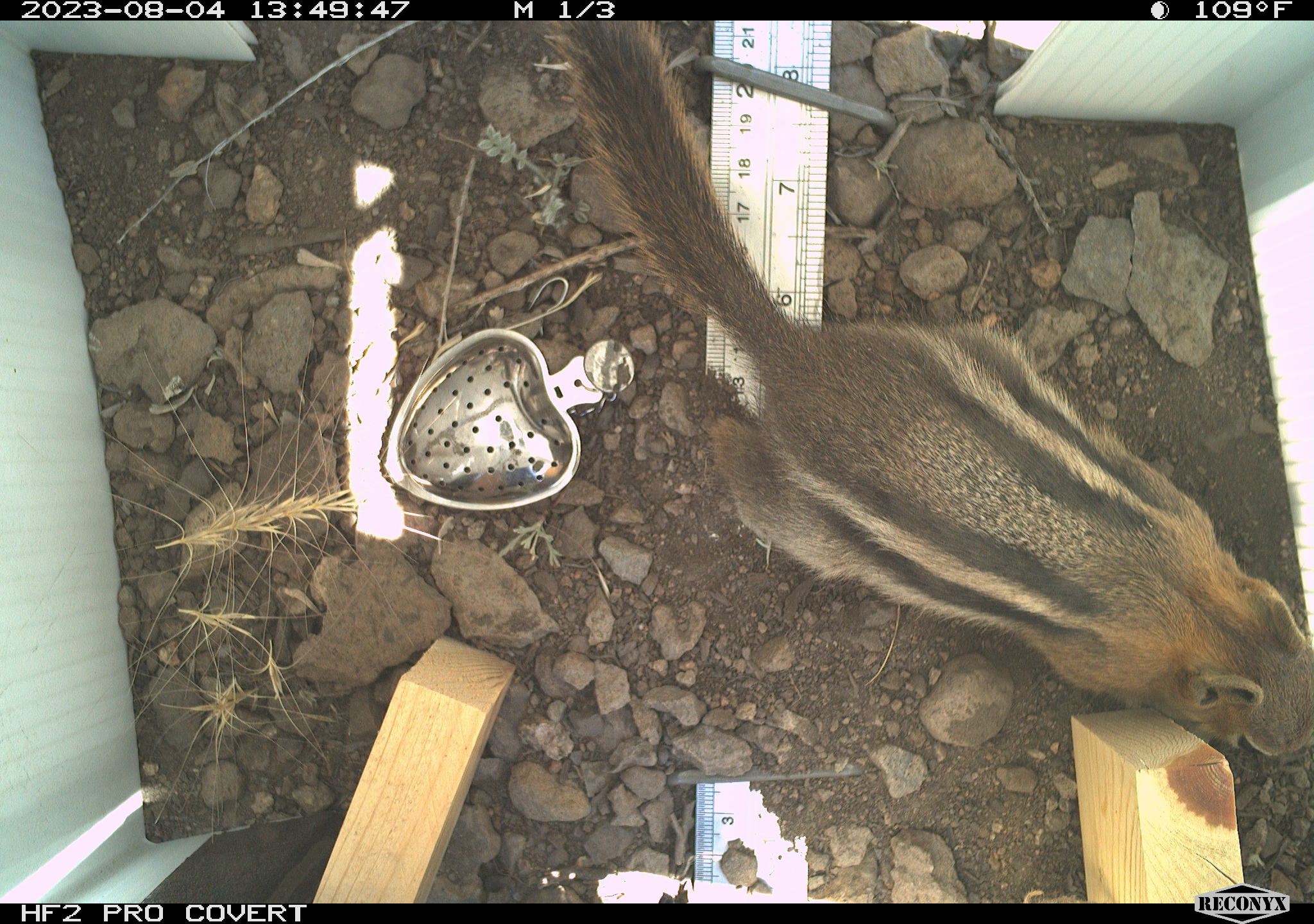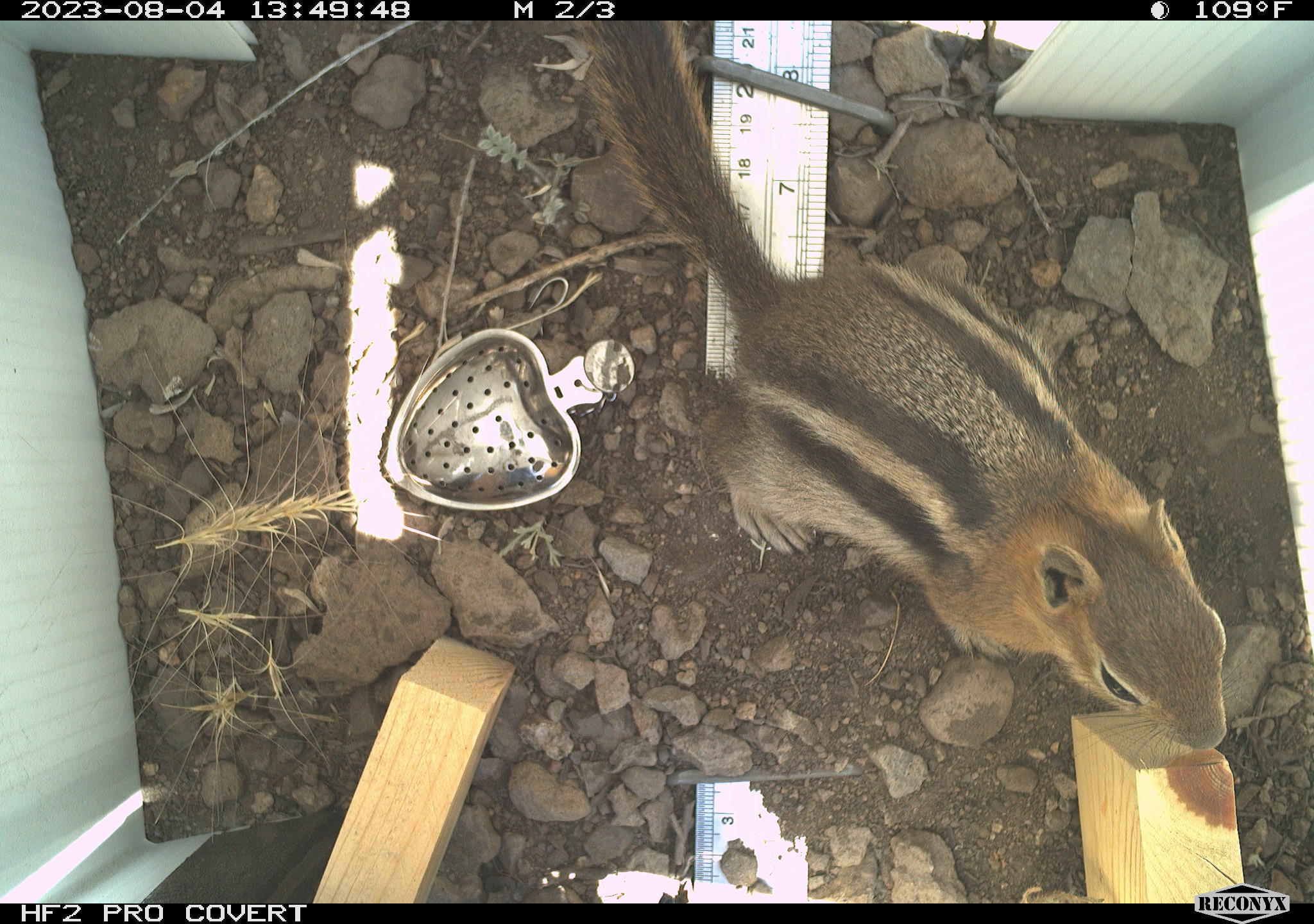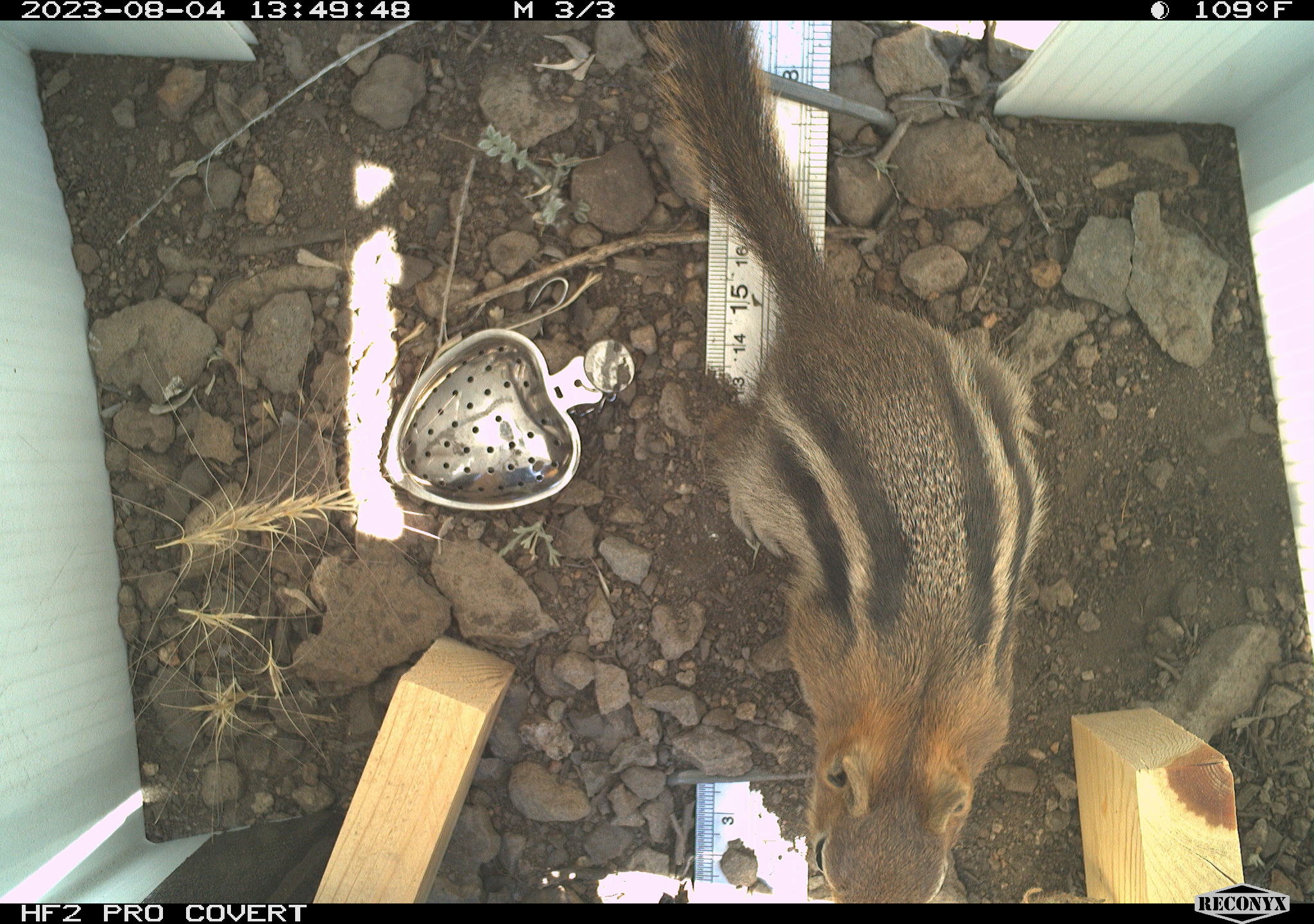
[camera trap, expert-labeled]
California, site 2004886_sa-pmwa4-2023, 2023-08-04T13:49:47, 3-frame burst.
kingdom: Animalia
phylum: Chordata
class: Mammalia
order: Rodentia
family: Sciuridae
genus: Callospermophilus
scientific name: Callospermophilus lateralis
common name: golden mantled ground squirrel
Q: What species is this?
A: Golden mantled ground squirrel (Callospermophilus lateralis).